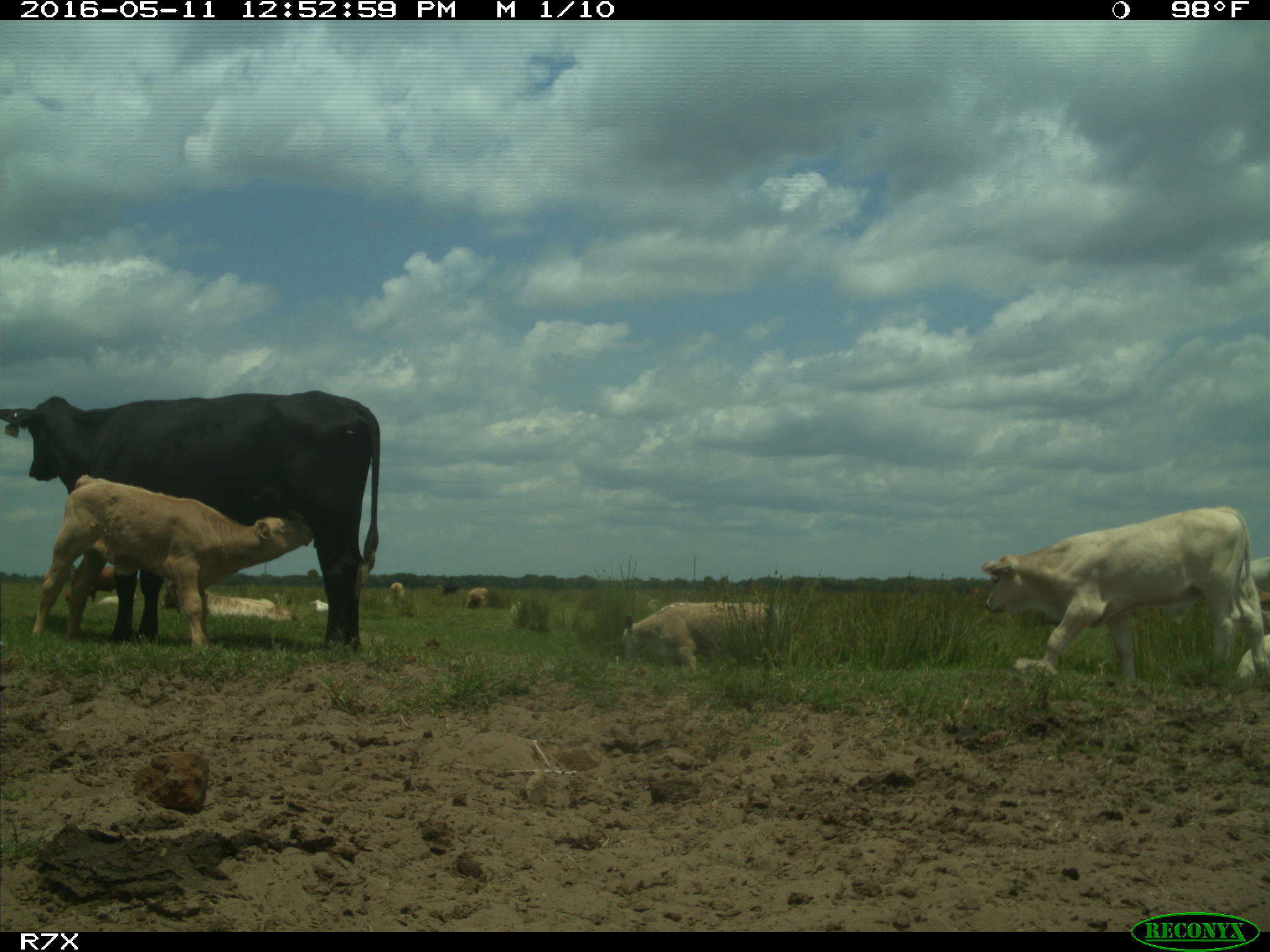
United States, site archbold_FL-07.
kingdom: Animalia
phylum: Chordata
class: Mammalia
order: Artiodactyla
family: Bovidae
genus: Bos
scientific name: Bos taurus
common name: domestic cow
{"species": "Bos taurus (domestic cow)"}